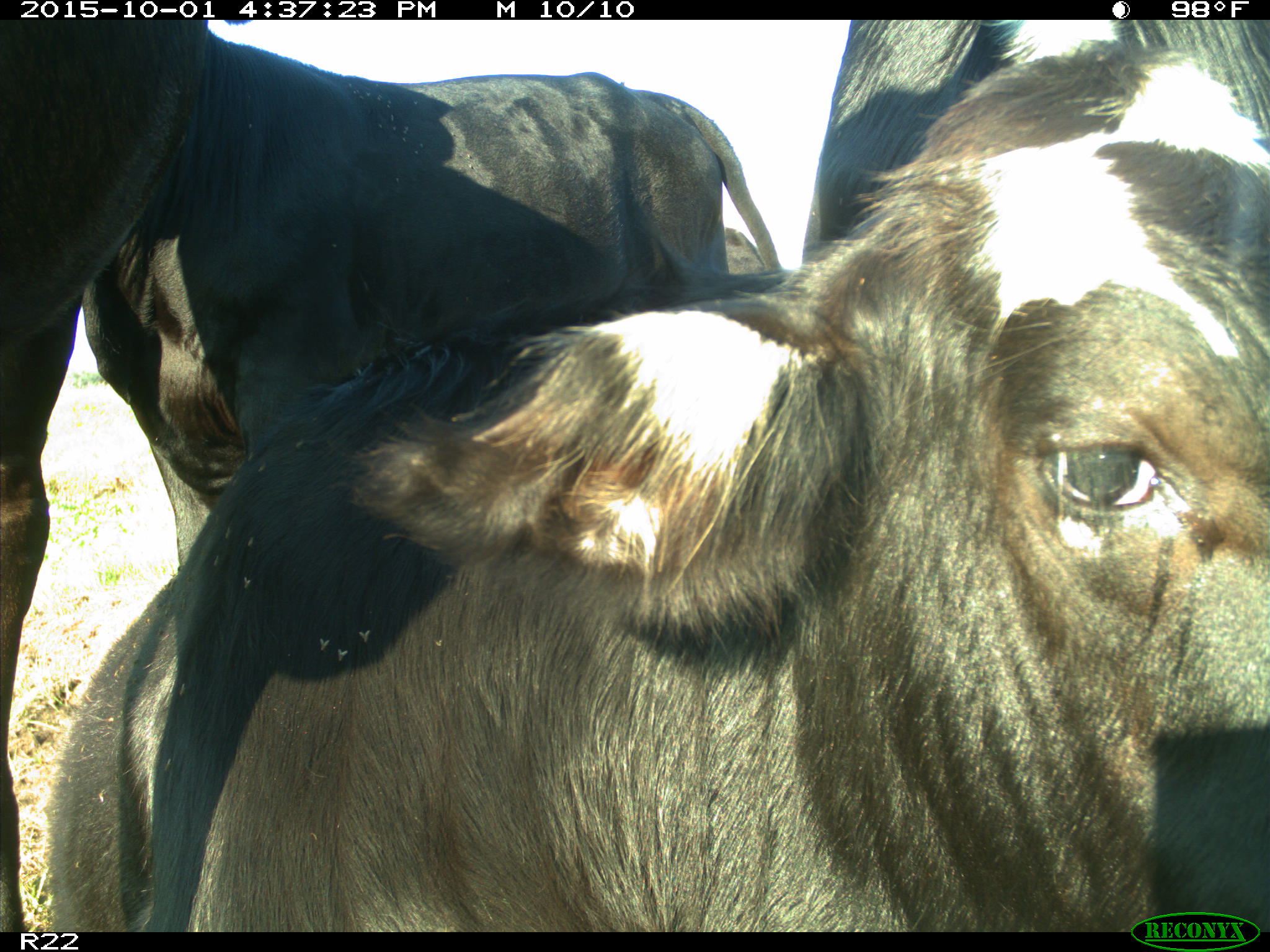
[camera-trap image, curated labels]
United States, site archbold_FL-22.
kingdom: Animalia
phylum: Chordata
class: Mammalia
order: Artiodactyla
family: Bovidae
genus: Bos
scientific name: Bos taurus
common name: domestic cow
Bos taurus (domestic cow).